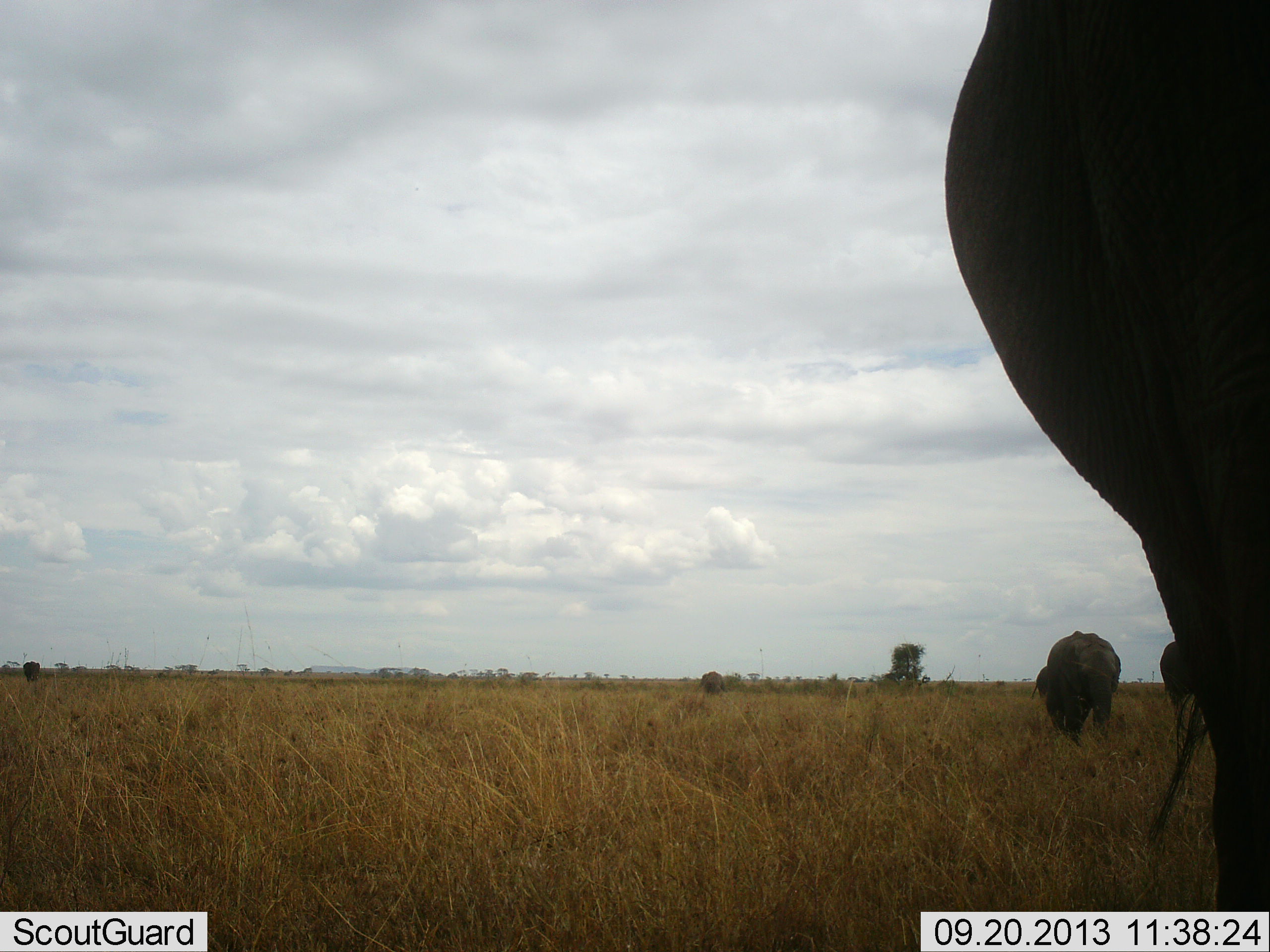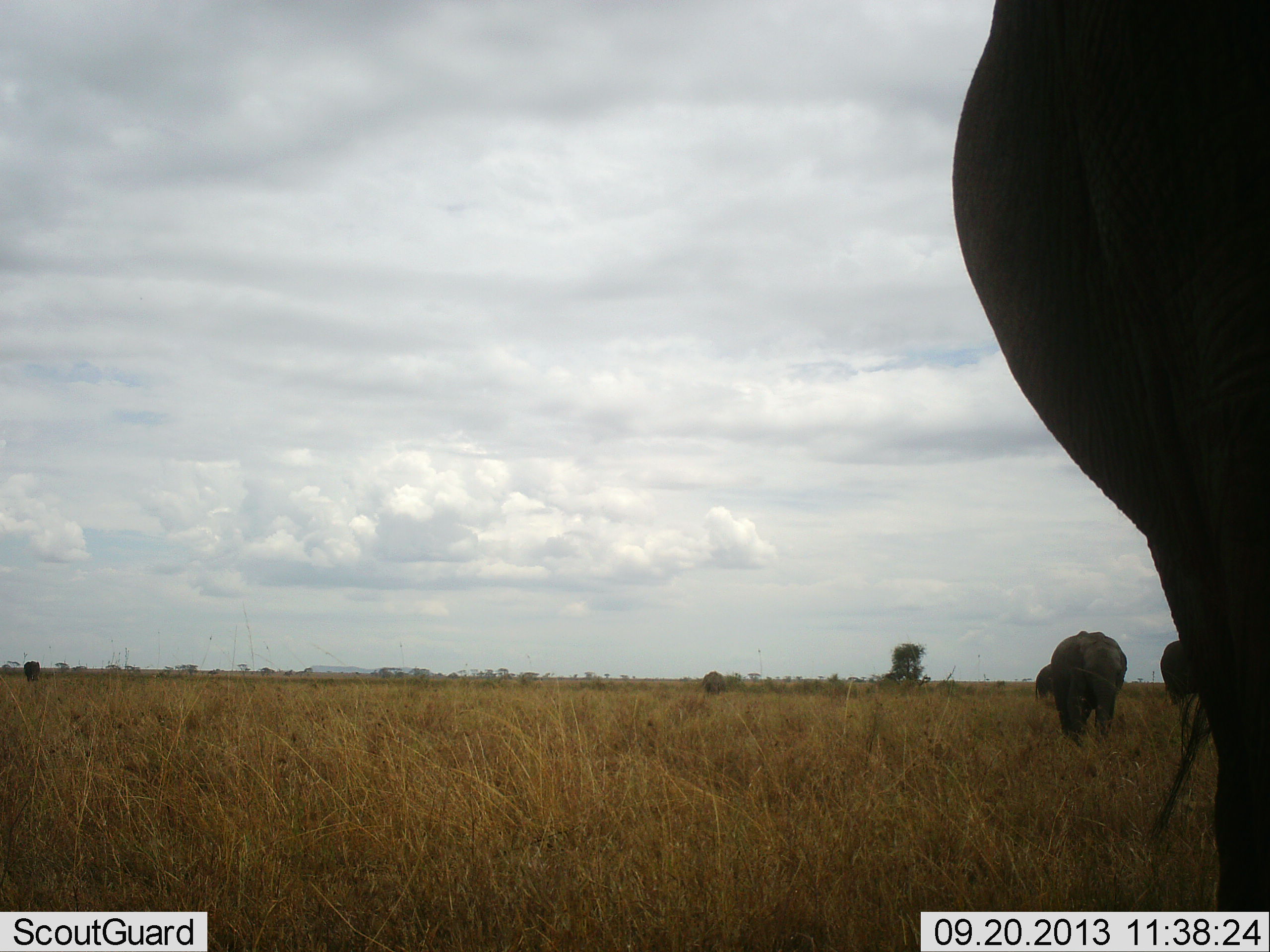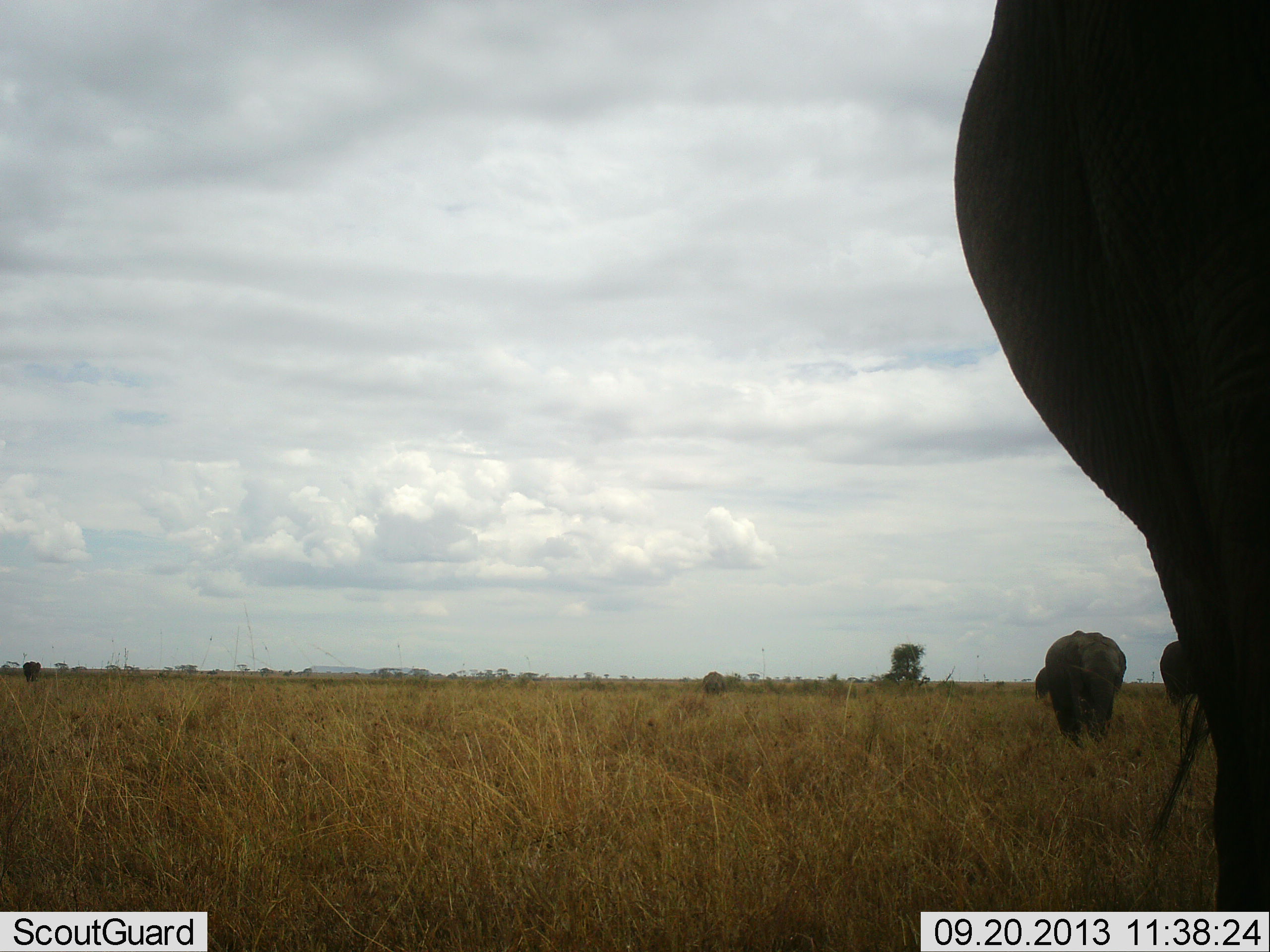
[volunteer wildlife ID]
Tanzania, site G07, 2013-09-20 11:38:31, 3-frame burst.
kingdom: Animalia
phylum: Chordata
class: Mammalia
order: Proboscidea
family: Elephantidae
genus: Loxodonta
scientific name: Loxodonta africana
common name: african bush elephant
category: elephant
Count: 3.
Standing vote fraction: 90%.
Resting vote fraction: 0%.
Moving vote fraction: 20%.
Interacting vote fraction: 0%.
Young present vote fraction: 0%.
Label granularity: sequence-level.